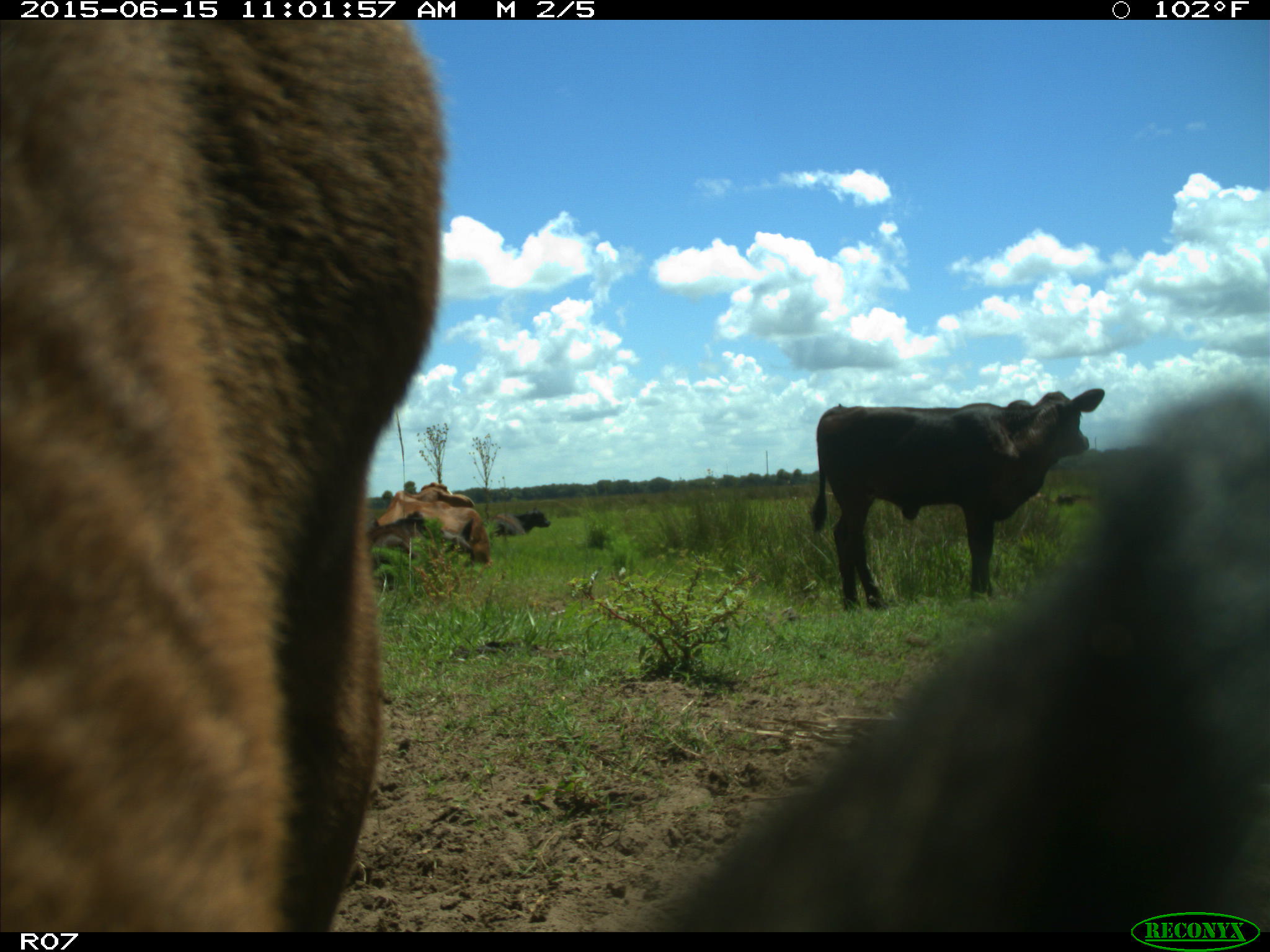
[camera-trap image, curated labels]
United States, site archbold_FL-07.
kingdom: Animalia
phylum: Chordata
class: Mammalia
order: Artiodactyla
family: Bovidae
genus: Bos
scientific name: Bos taurus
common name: domestic cow